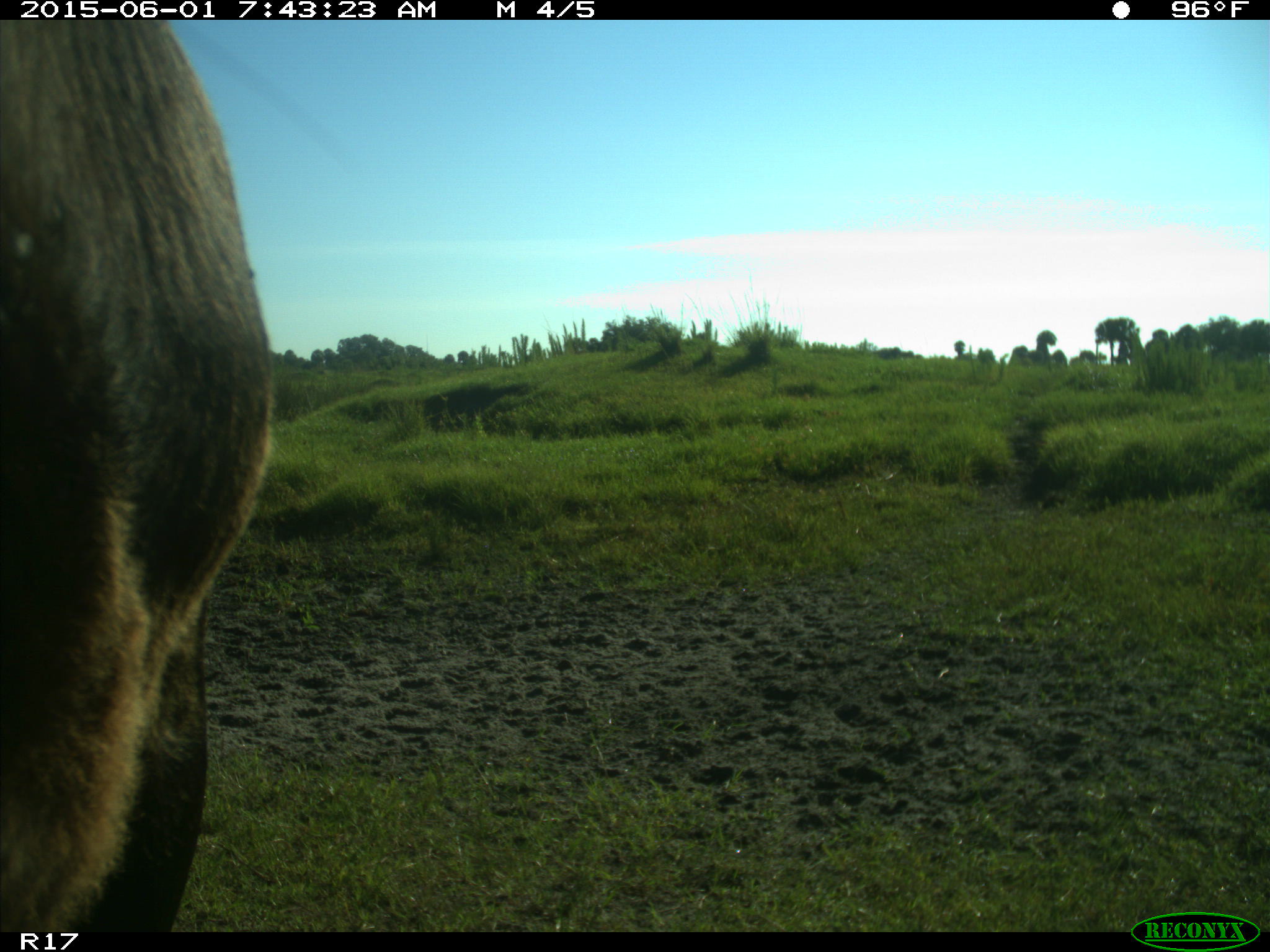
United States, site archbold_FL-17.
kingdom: Animalia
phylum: Chordata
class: Mammalia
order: Artiodactyla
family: Bovidae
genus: Bos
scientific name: Bos taurus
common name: domestic cow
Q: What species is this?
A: Bos taurus (domestic cow).